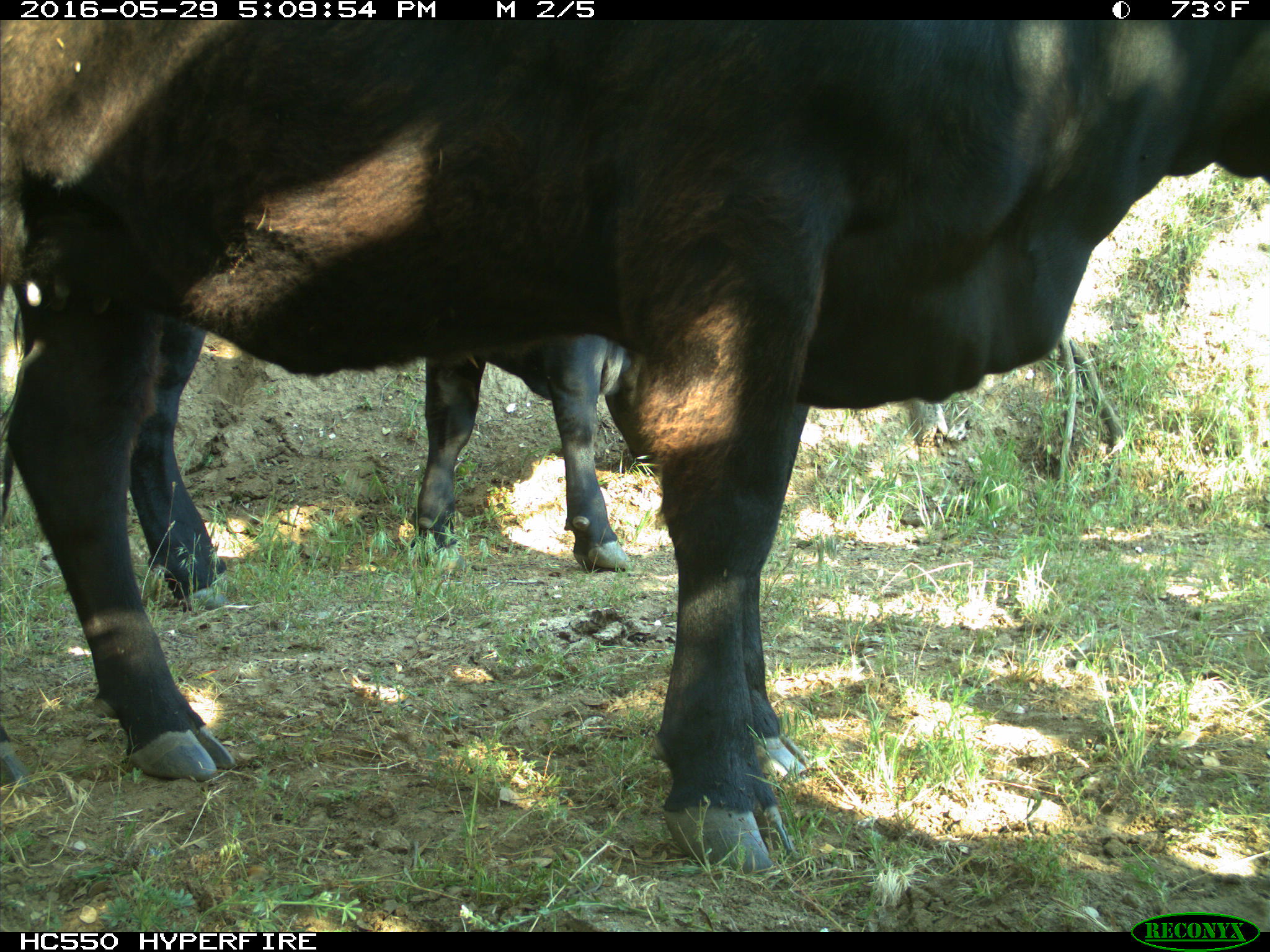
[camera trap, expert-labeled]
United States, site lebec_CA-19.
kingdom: Animalia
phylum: Chordata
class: Mammalia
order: Artiodactyla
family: Bovidae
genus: Bos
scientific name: Bos taurus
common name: domestic cow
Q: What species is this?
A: Bos taurus (domestic cow).